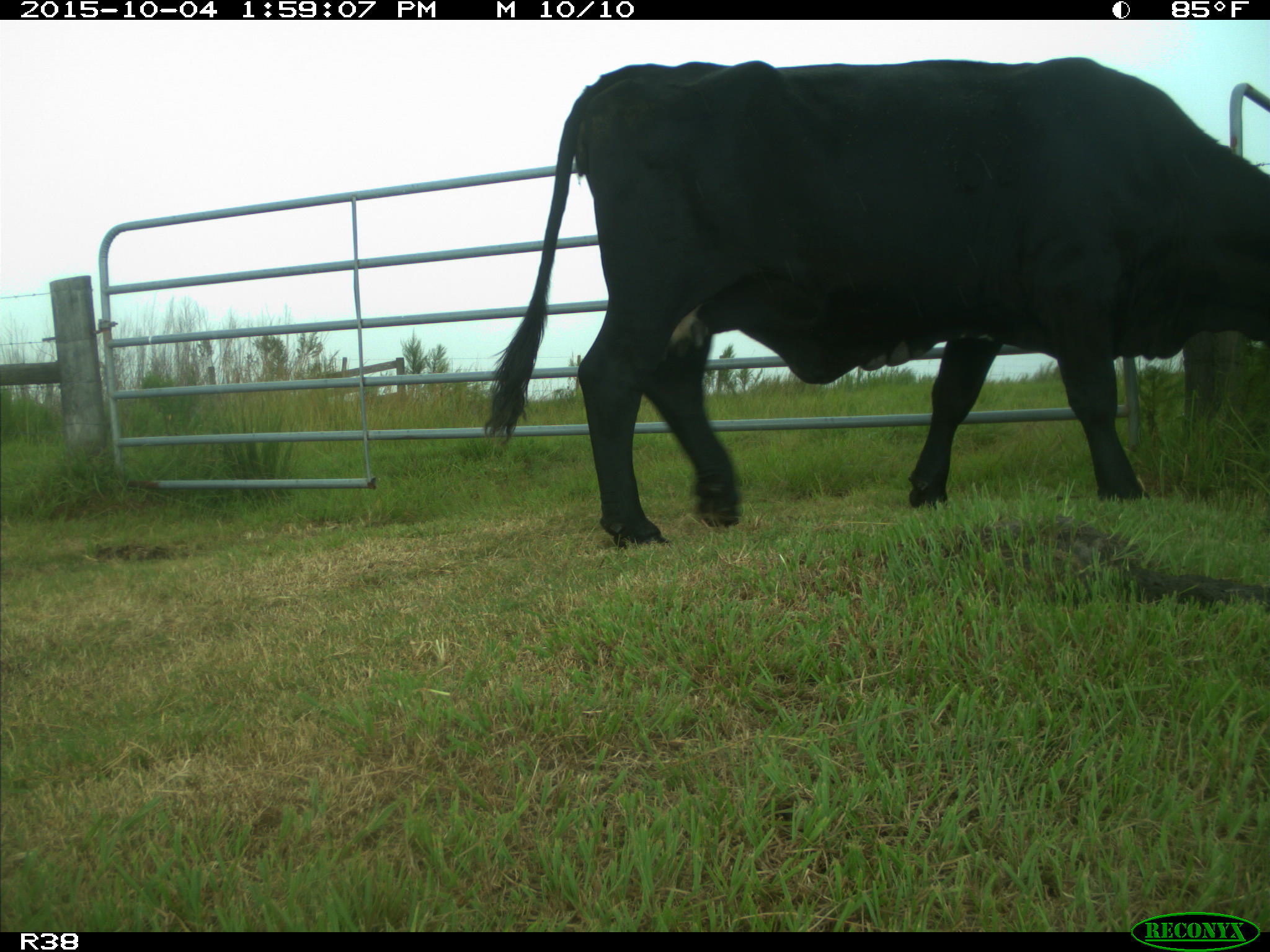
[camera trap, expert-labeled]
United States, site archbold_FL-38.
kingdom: Animalia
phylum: Chordata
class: Mammalia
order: Artiodactyla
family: Bovidae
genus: Bos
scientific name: Bos taurus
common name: domestic cow